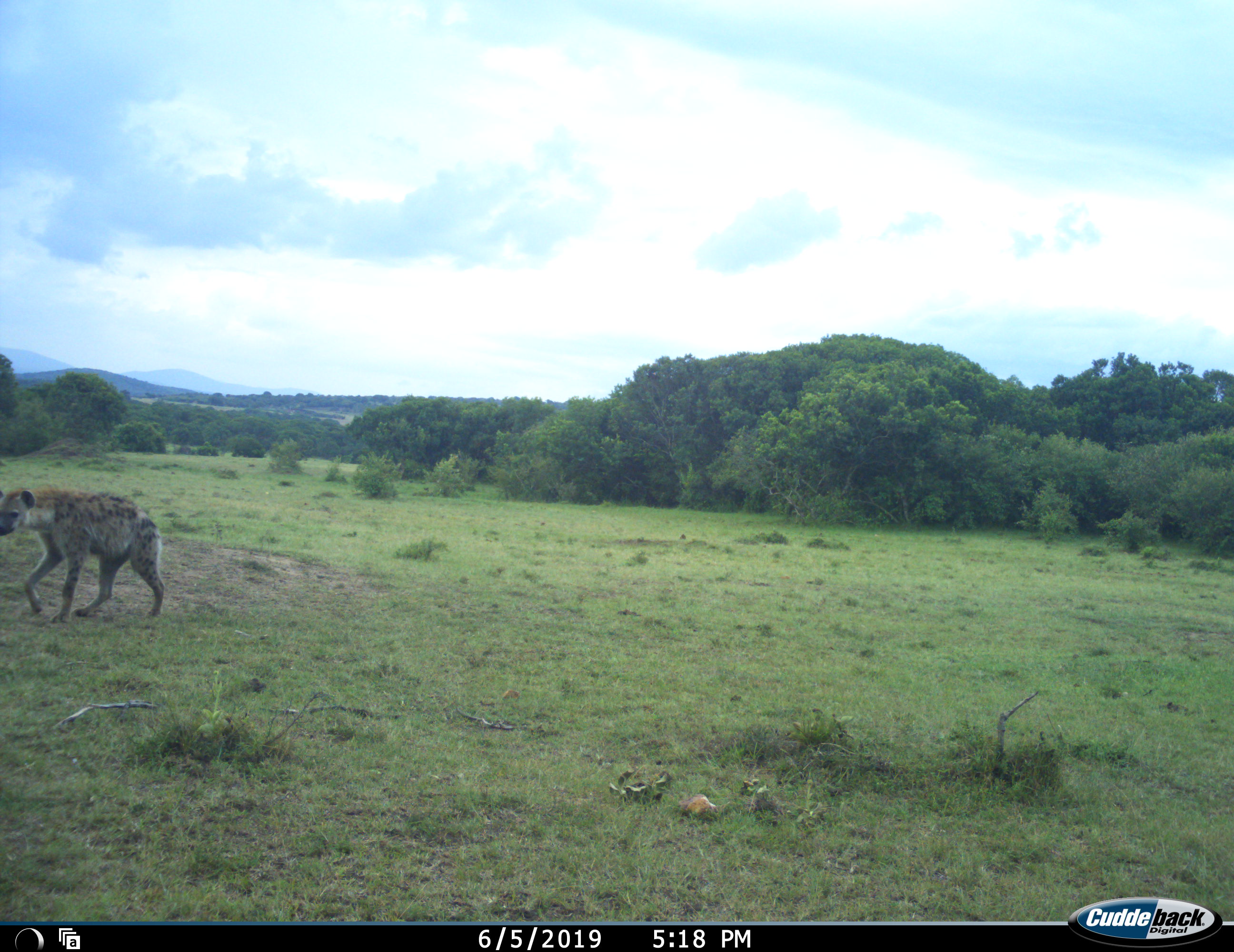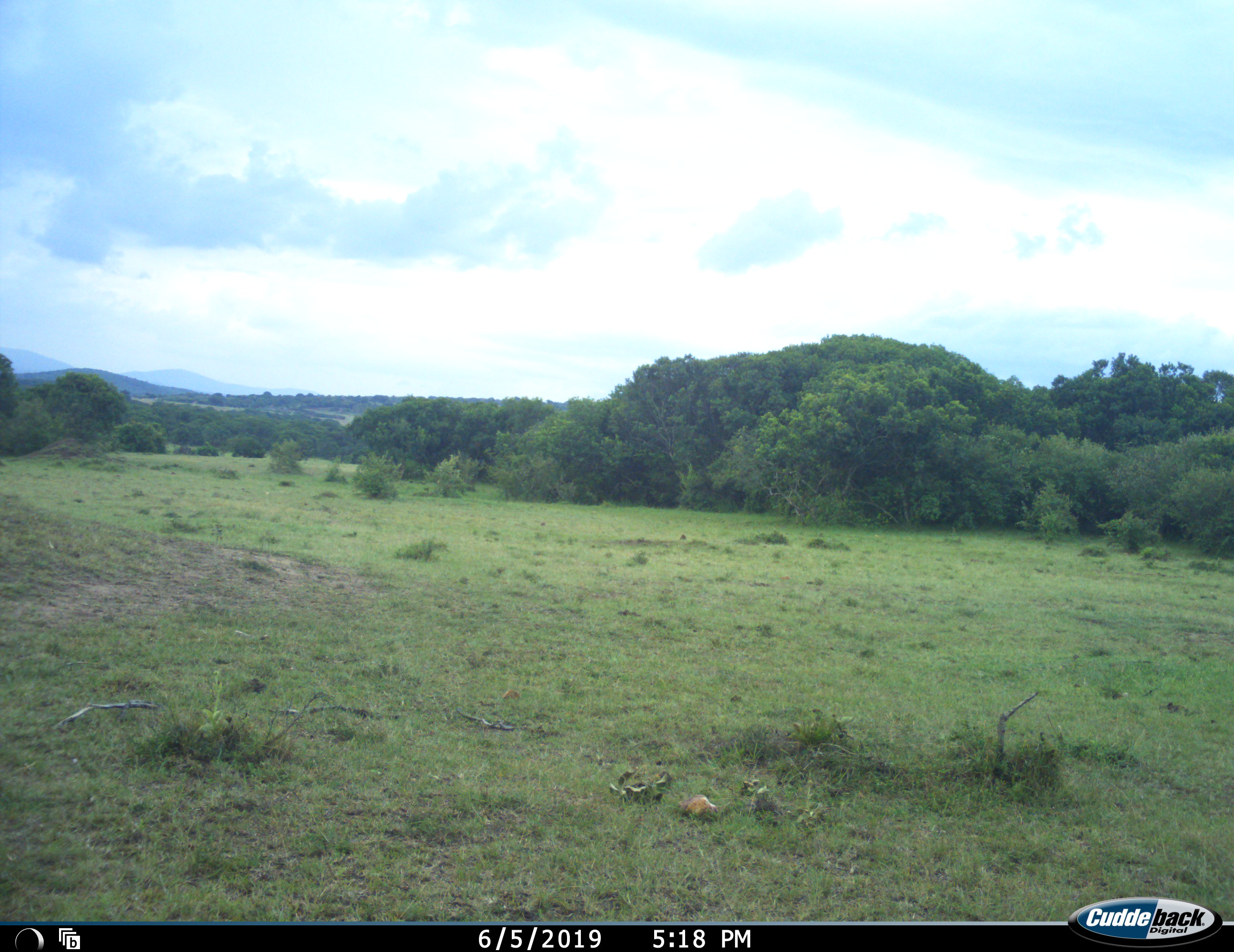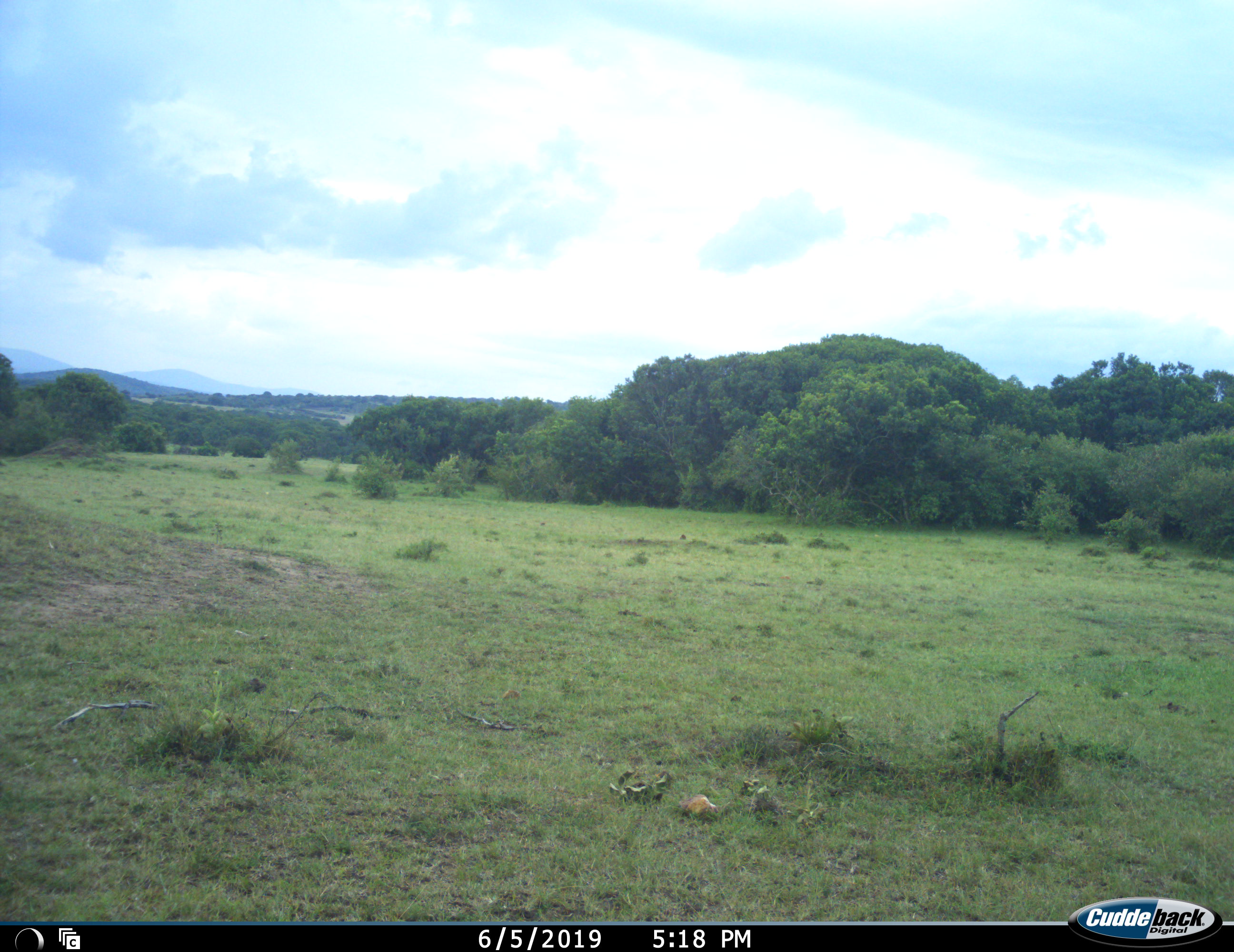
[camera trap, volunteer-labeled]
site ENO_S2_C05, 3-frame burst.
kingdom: Animalia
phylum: Chordata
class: Mammalia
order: Carnivora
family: Hyaenidae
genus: Crocuta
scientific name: Crocuta crocuta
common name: spotted hyena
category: hyenaspotted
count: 1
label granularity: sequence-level